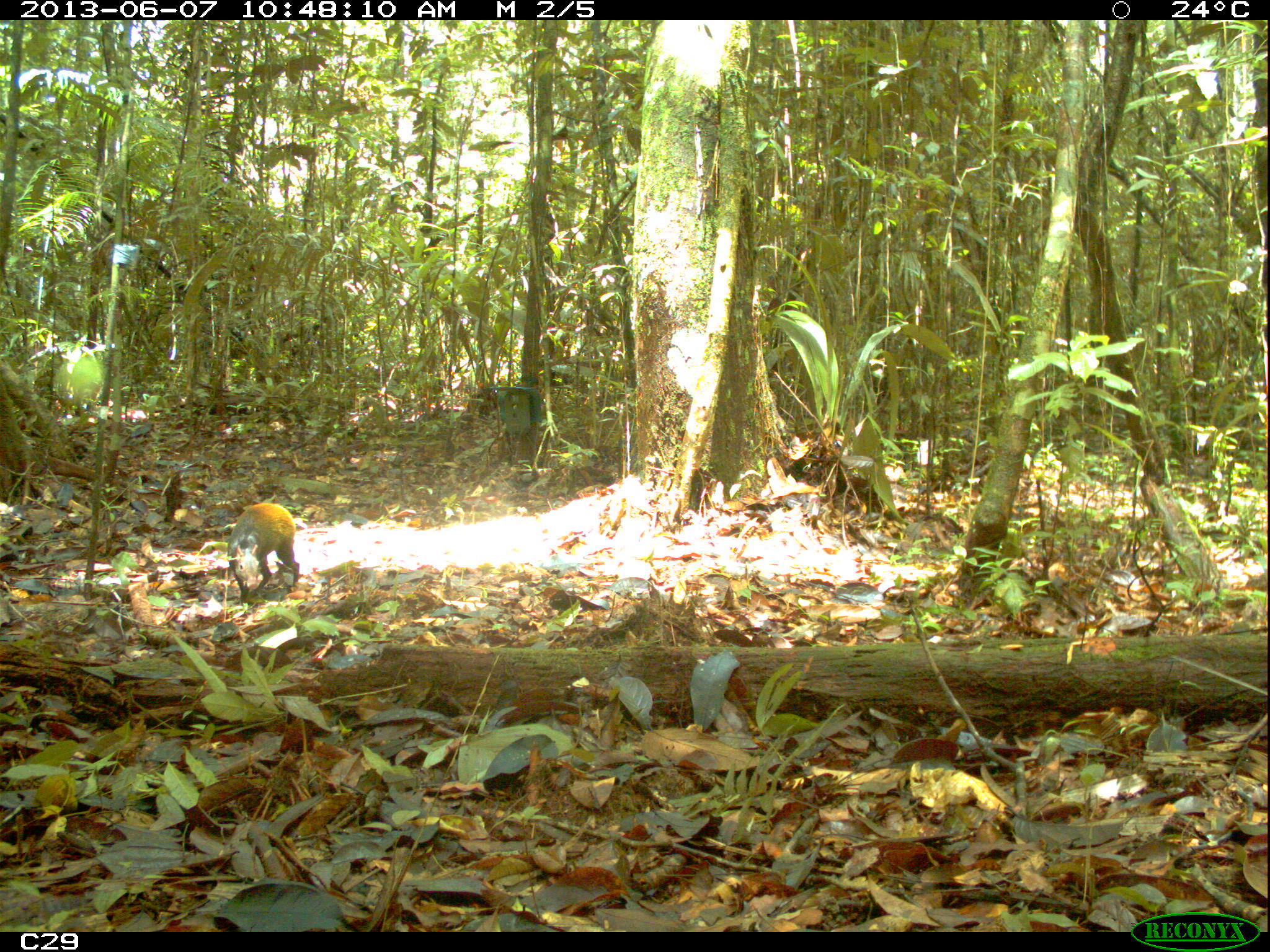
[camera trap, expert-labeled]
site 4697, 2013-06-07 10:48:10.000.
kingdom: Animalia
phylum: Chordata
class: Mammalia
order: Rodentia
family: Dasyproctidae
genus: Dasyprocta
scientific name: Dasyprocta leporina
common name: red-rumped agouti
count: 1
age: adult